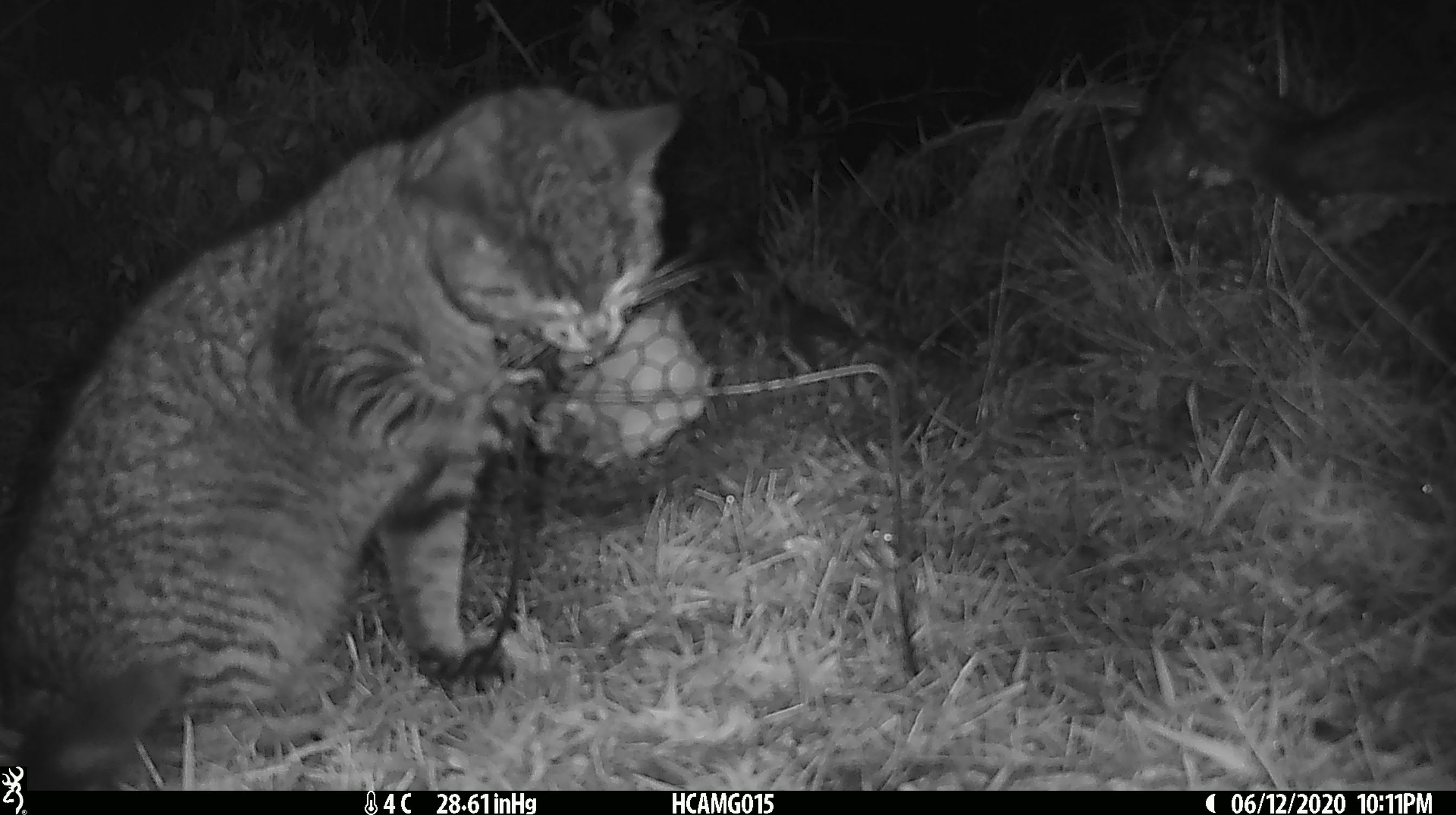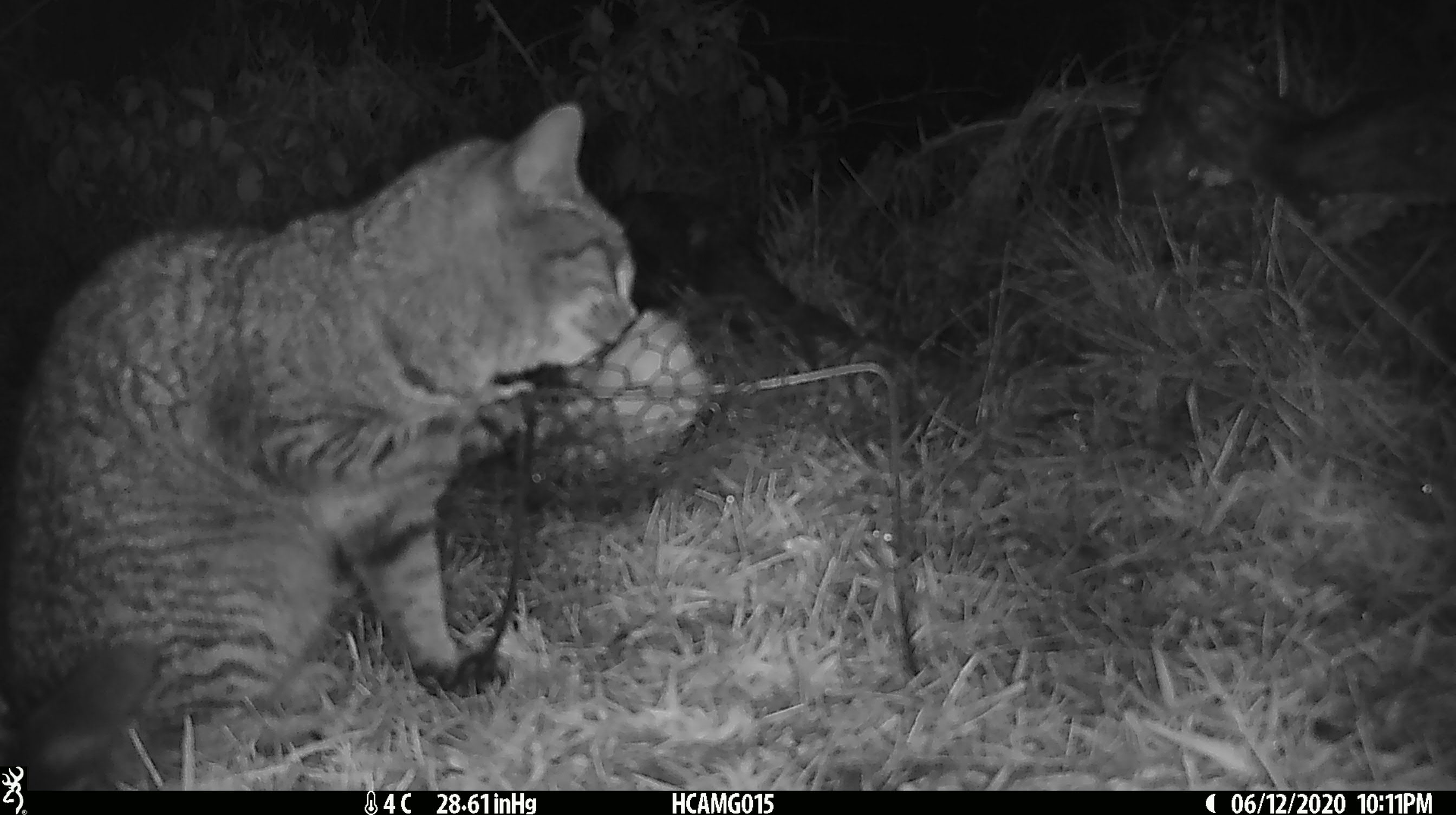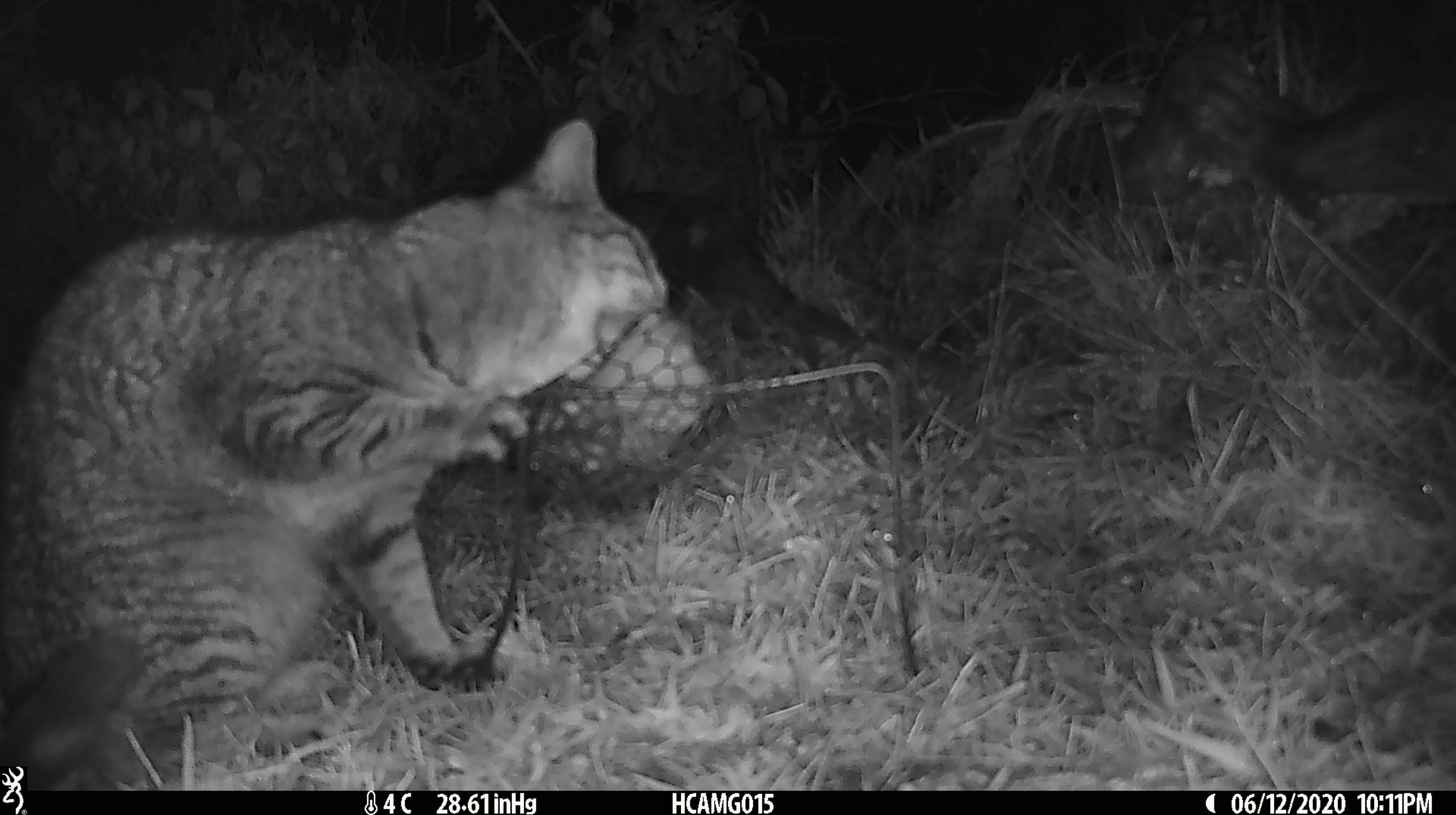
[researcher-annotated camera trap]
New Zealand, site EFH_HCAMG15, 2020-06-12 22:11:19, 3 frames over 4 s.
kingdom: Animalia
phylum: Chordata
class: Mammalia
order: Carnivora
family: Felidae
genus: Felis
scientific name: Felis catus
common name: domestic cat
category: cat